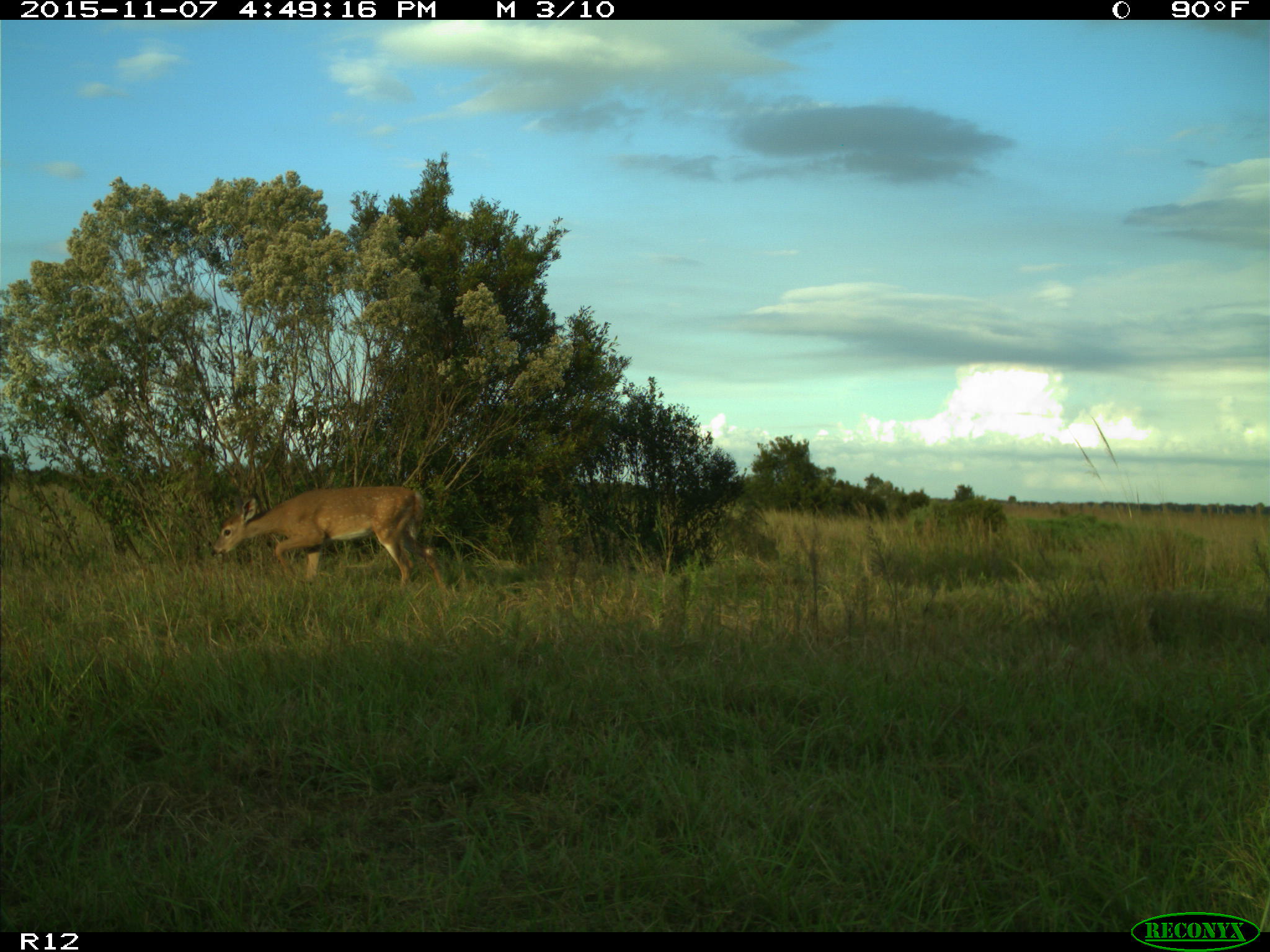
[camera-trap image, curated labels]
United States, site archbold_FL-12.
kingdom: Animalia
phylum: Chordata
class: Mammalia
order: Artiodactyla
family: Cervidae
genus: Odocoileus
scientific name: Odocoileus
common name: deer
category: unidentified deer